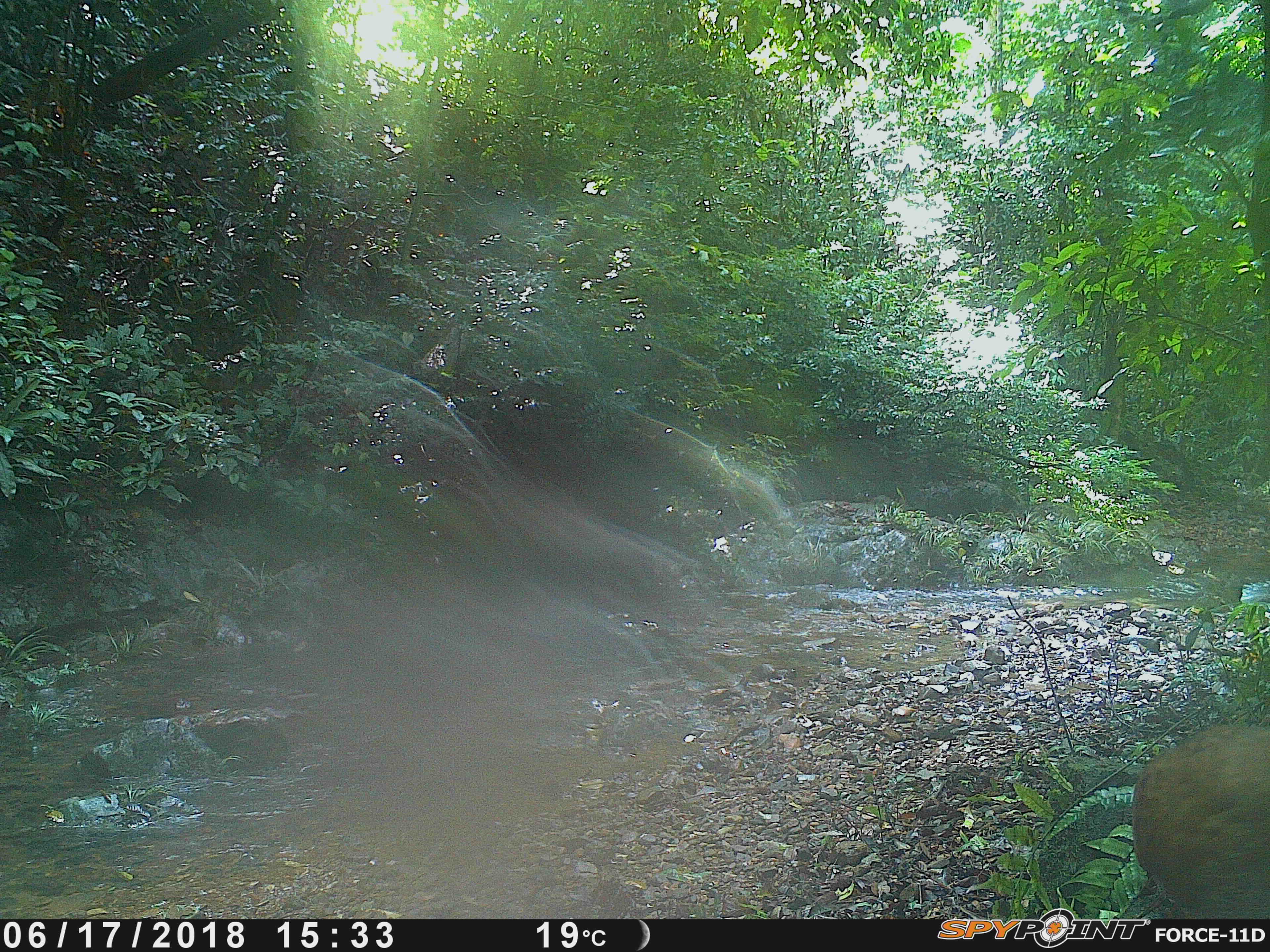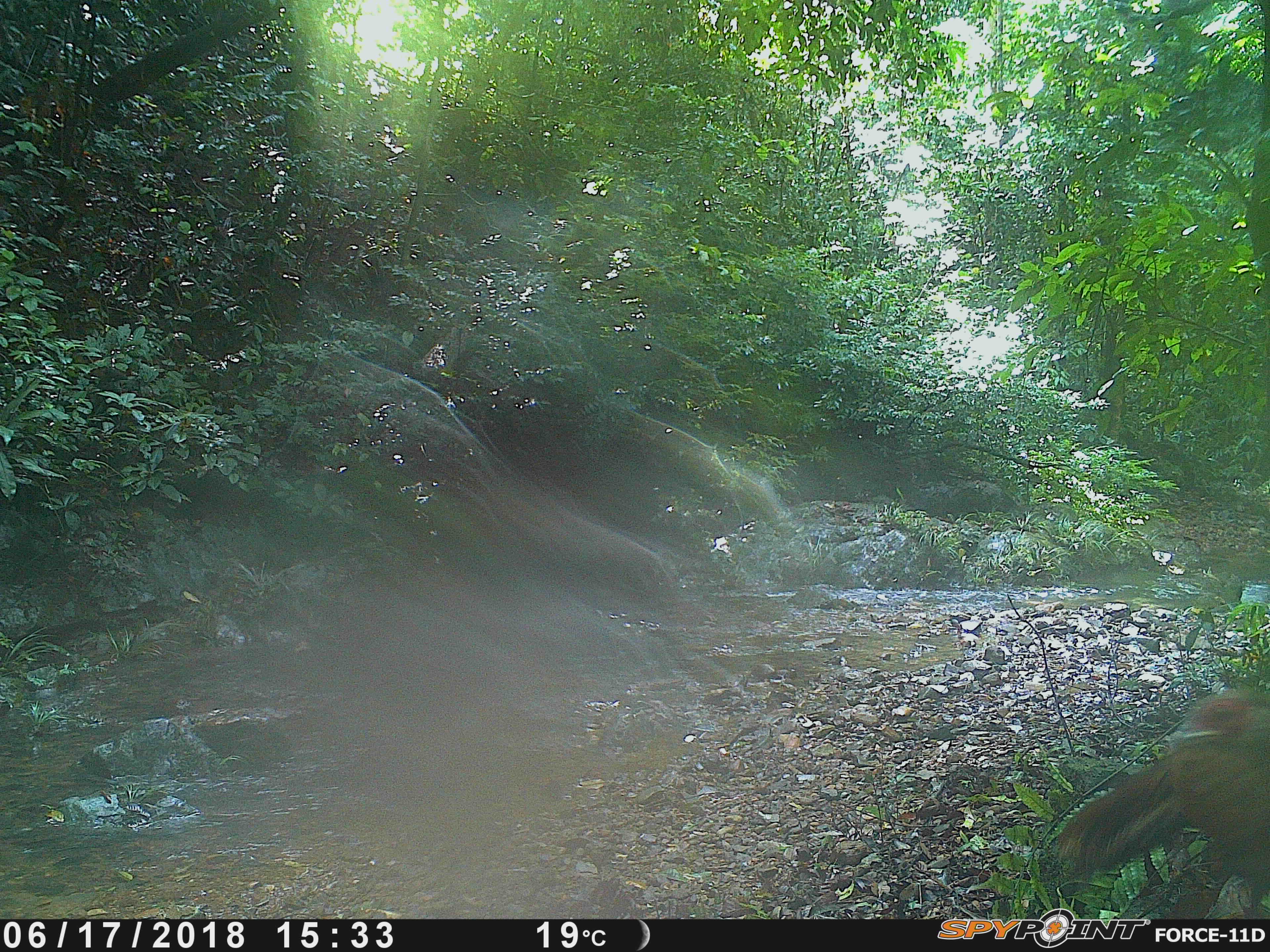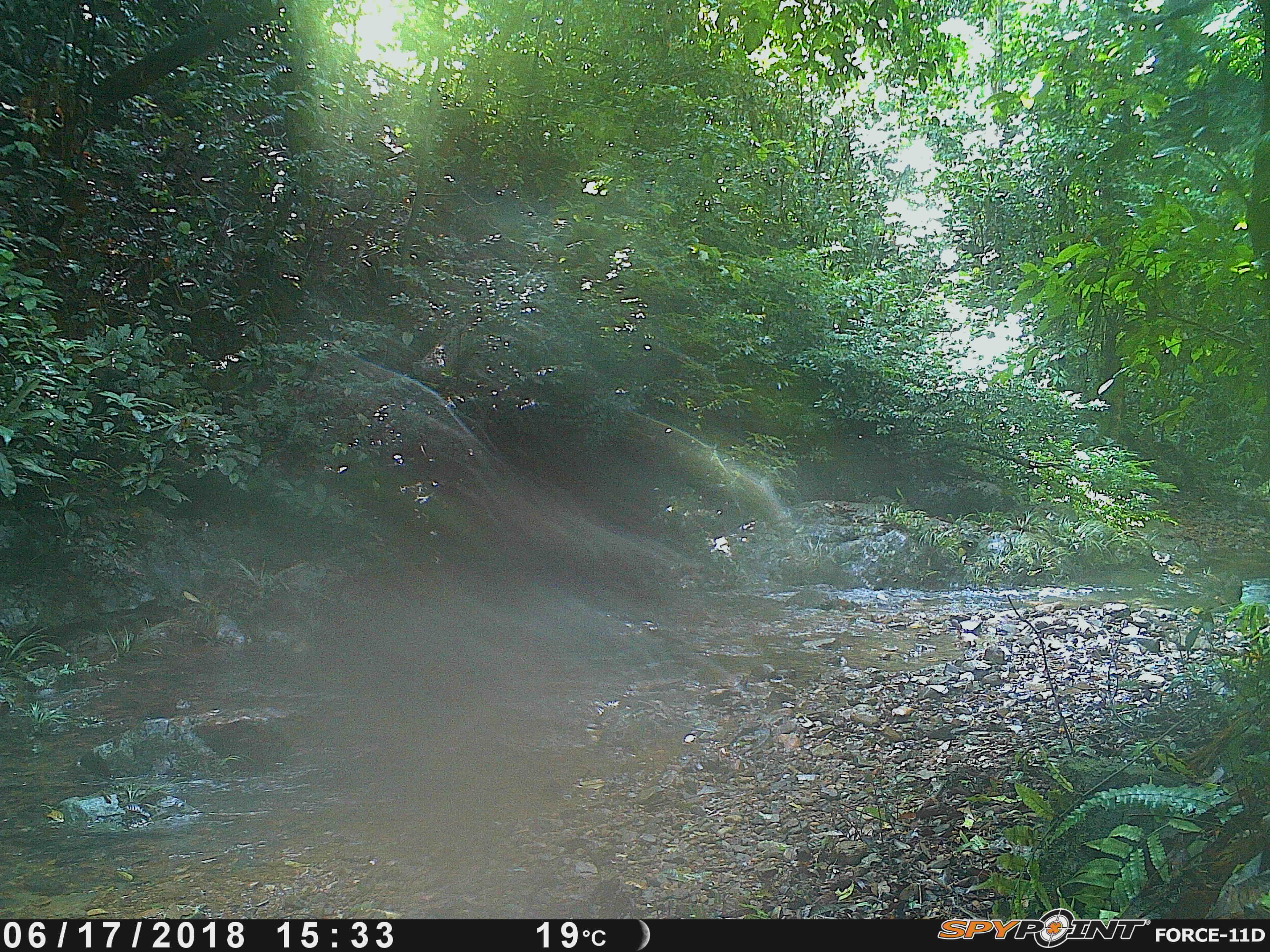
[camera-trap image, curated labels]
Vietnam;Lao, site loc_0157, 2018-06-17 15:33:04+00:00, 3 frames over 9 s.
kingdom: Animalia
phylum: Chordata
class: Aves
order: Galliformes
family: Phasianidae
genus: Lophura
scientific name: Lophura nycthemera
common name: silver pheasant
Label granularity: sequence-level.